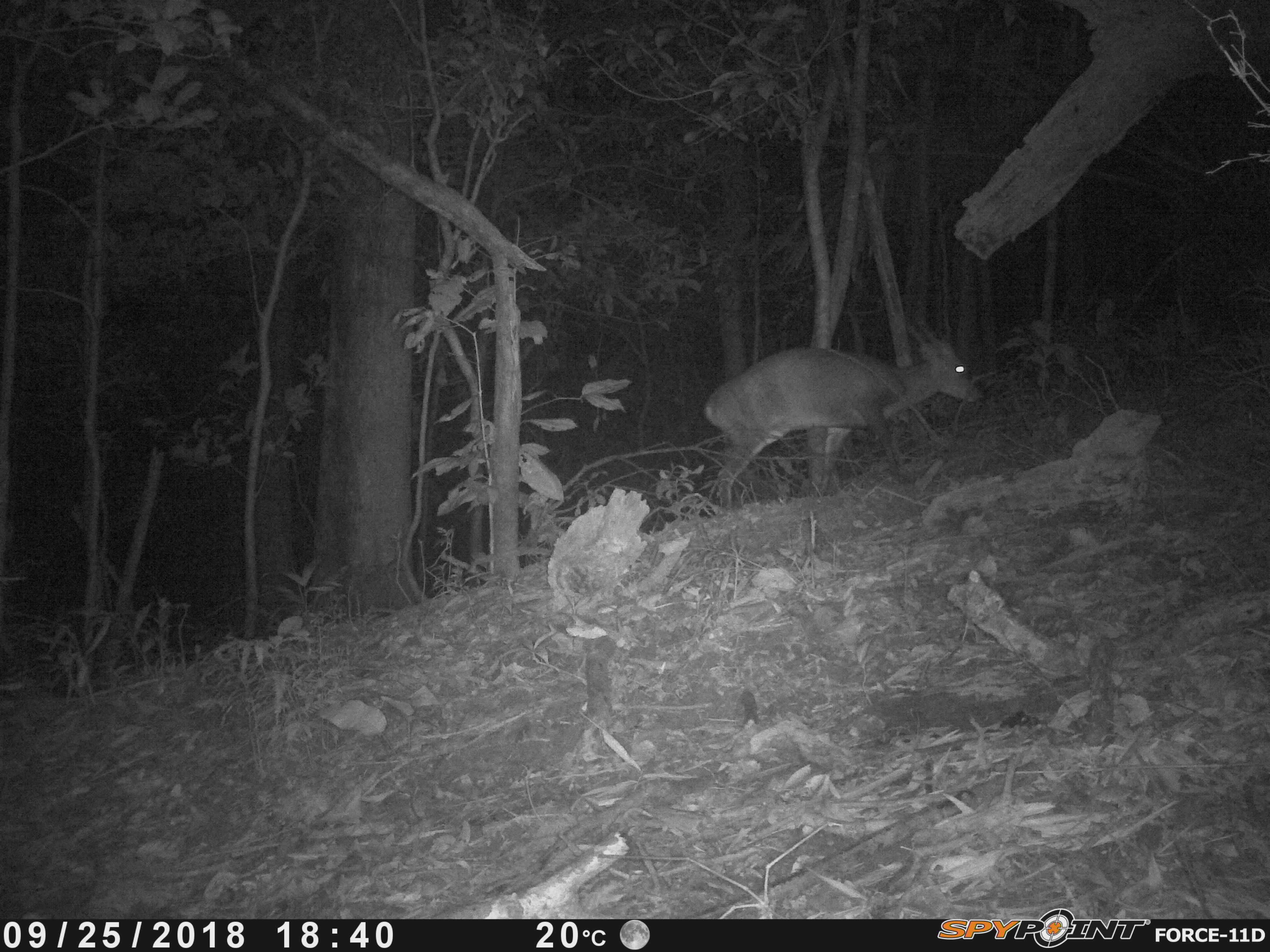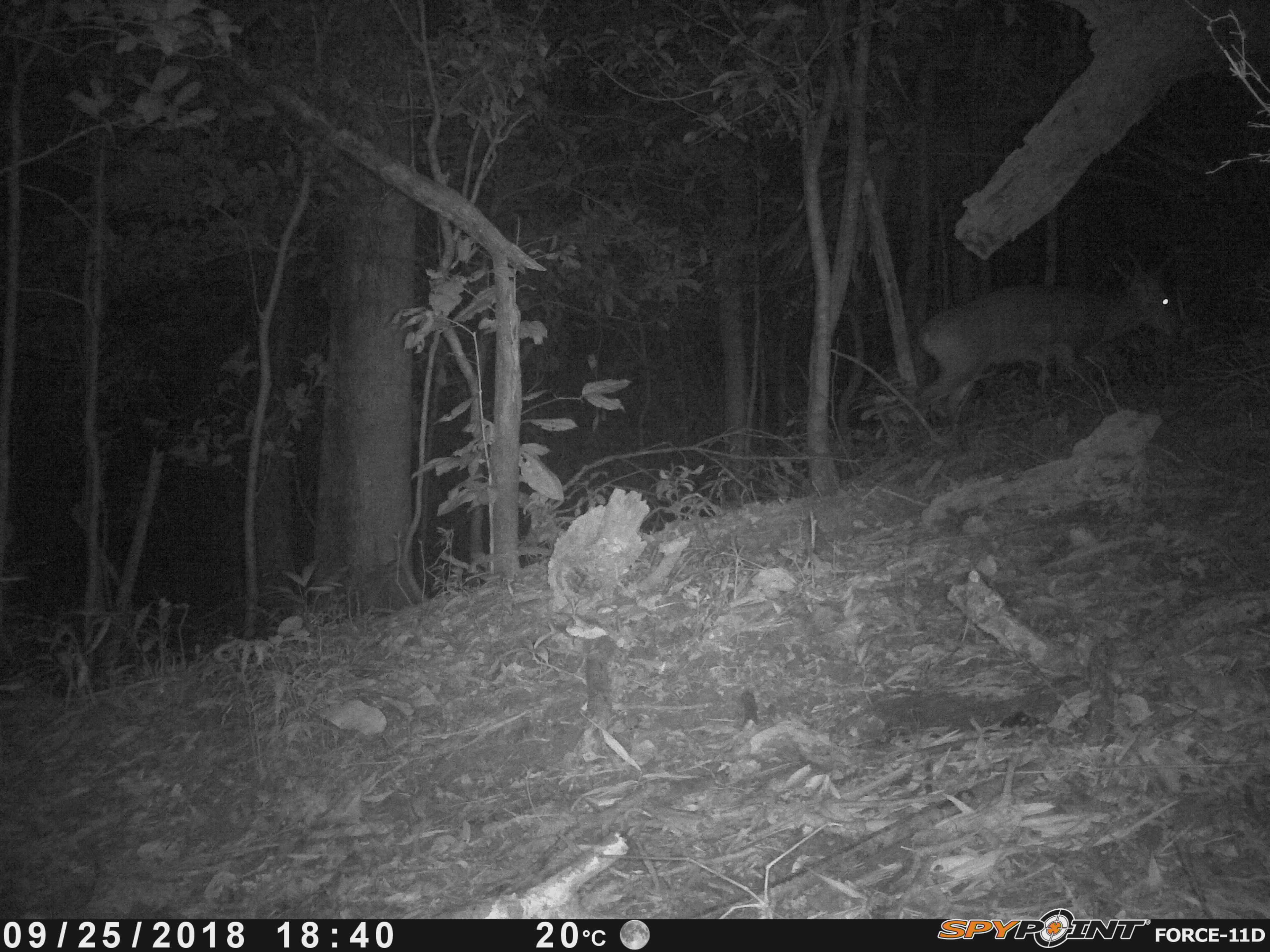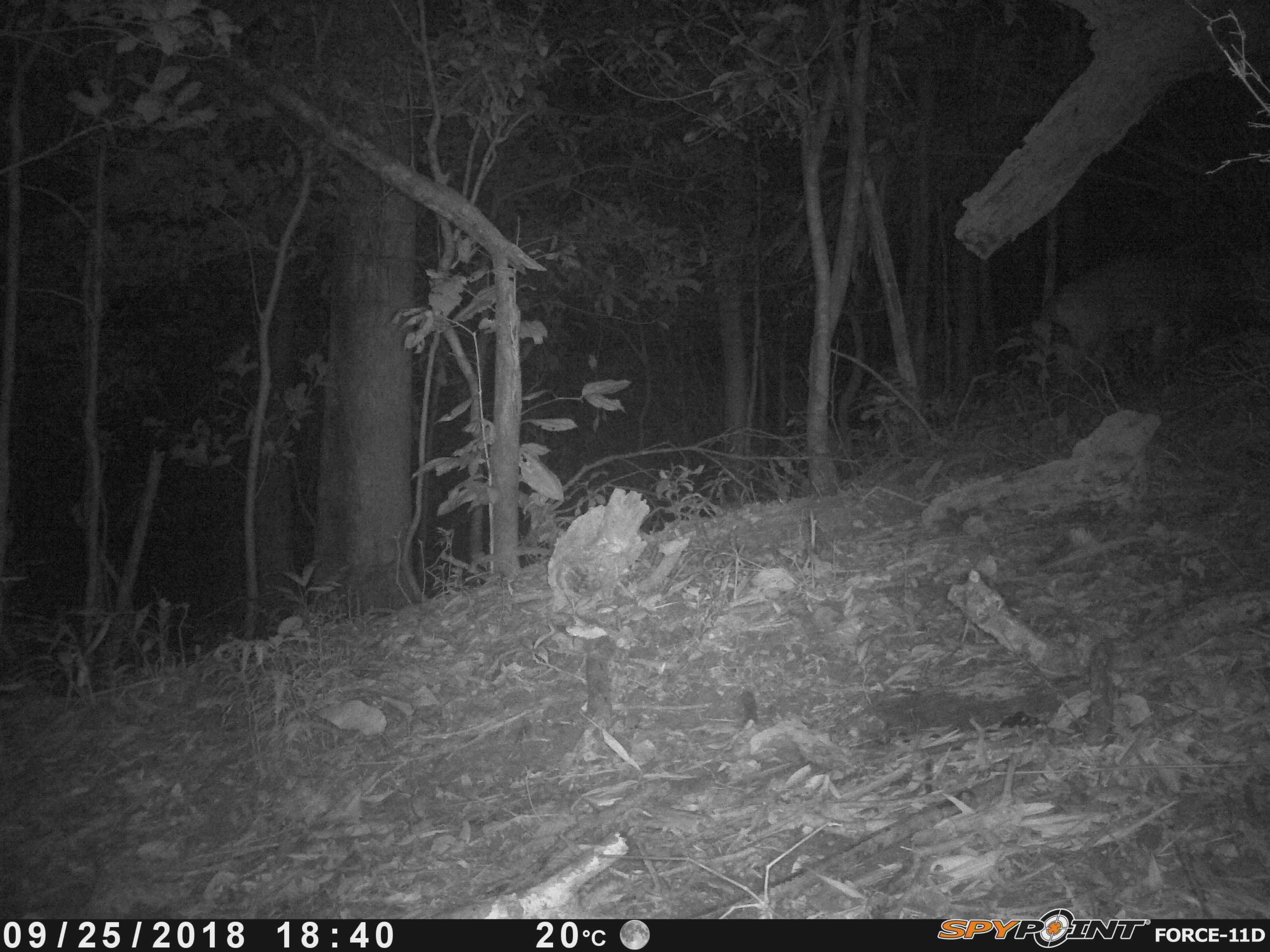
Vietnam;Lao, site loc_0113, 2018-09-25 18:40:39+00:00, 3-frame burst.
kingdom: Animalia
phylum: Chordata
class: Mammalia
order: Artiodactyla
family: Cervidae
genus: Muntiacus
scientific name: Muntiacus vuquangensis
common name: large-antlered muntjac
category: large antlered muntjac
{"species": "large antlered muntjac (large-antlered muntjac) (Muntiacus vuquangensis)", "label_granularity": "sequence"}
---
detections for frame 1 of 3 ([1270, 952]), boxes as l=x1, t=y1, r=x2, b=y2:
large antlered muntjac: l=702, t=318, r=983, b=515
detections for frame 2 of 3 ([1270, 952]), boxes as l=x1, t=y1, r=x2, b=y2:
large antlered muntjac: l=913, t=249, r=1184, b=432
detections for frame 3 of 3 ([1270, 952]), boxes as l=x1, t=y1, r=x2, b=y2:
large antlered muntjac: l=1041, t=248, r=1231, b=402